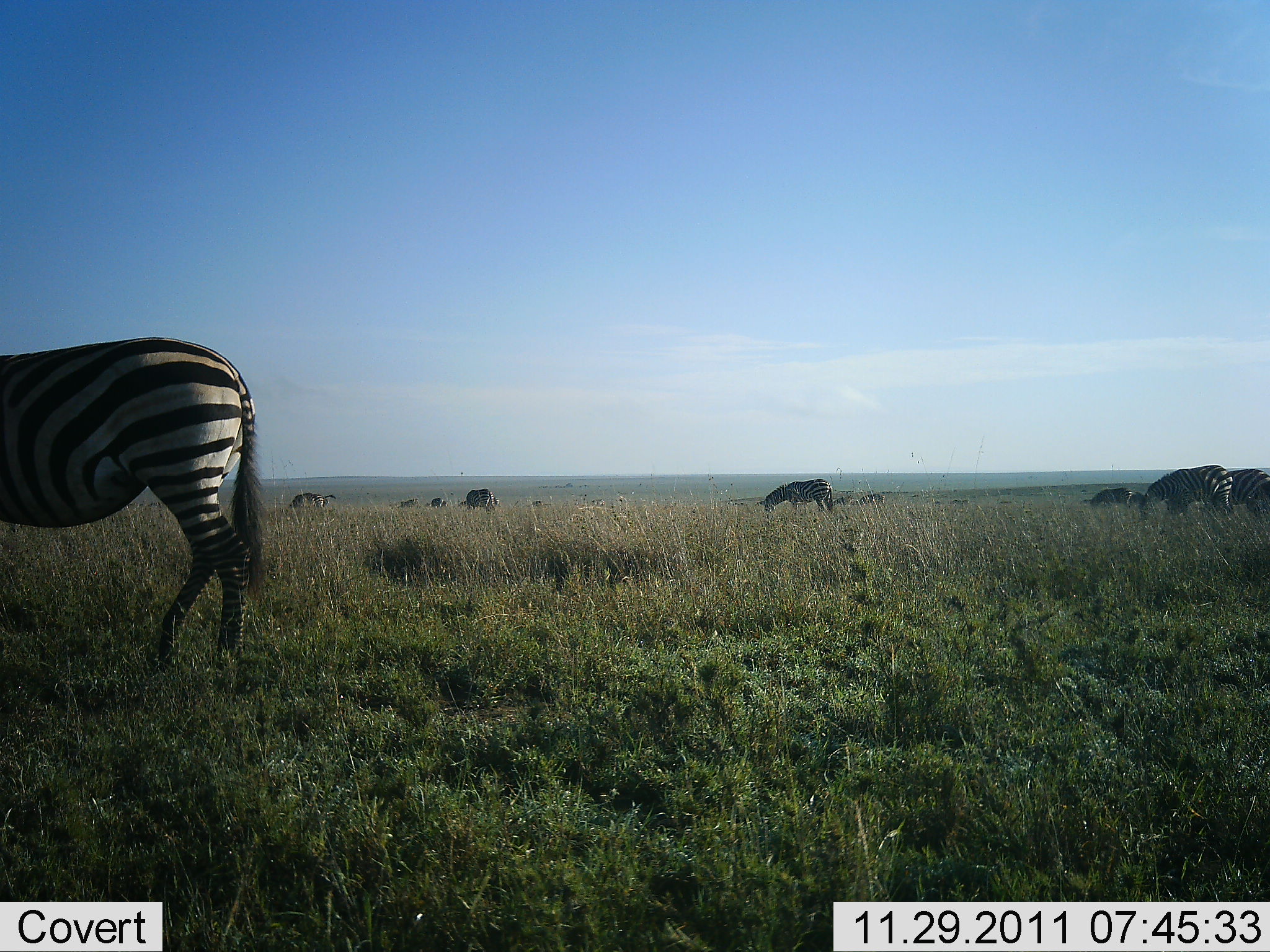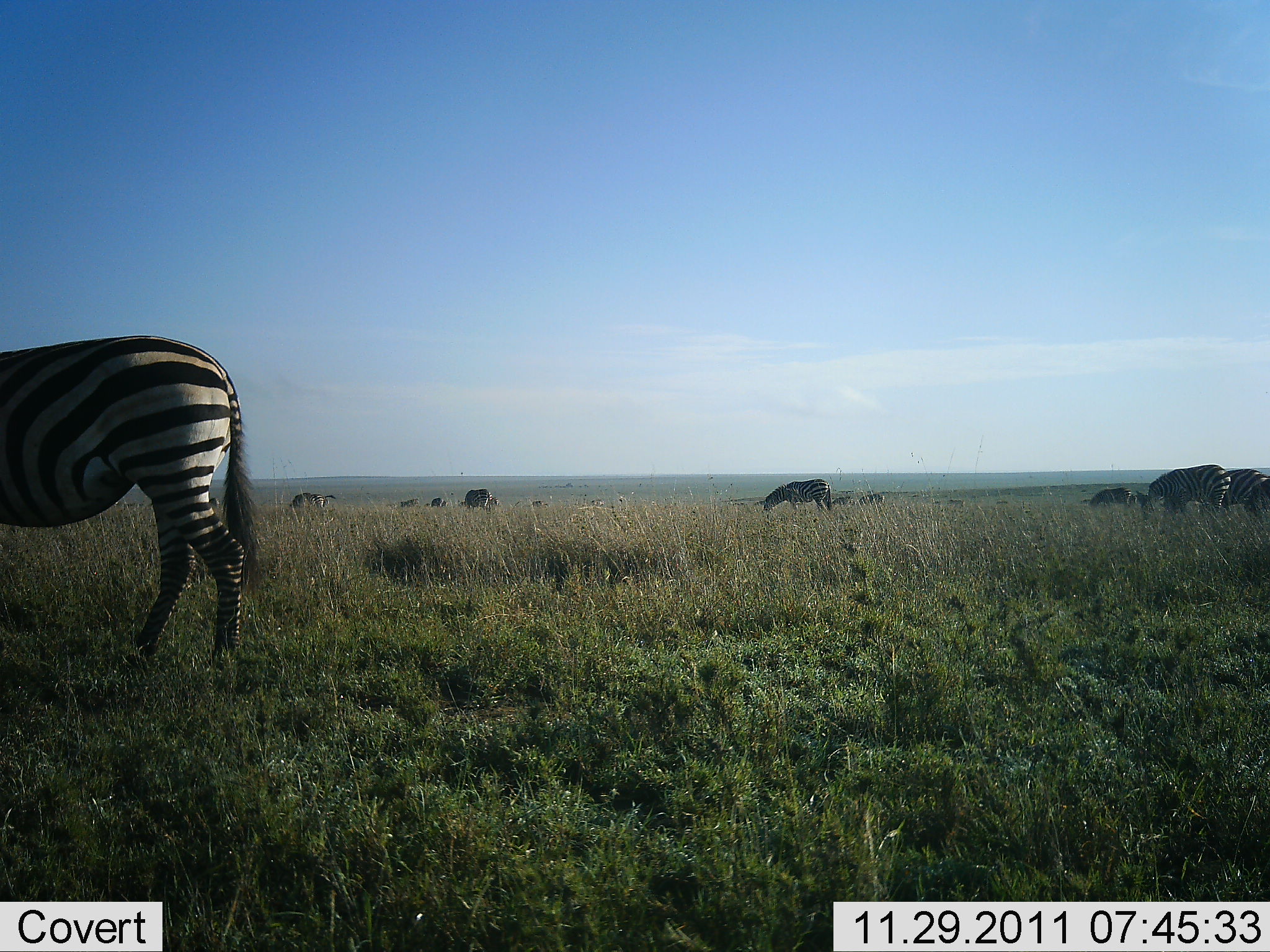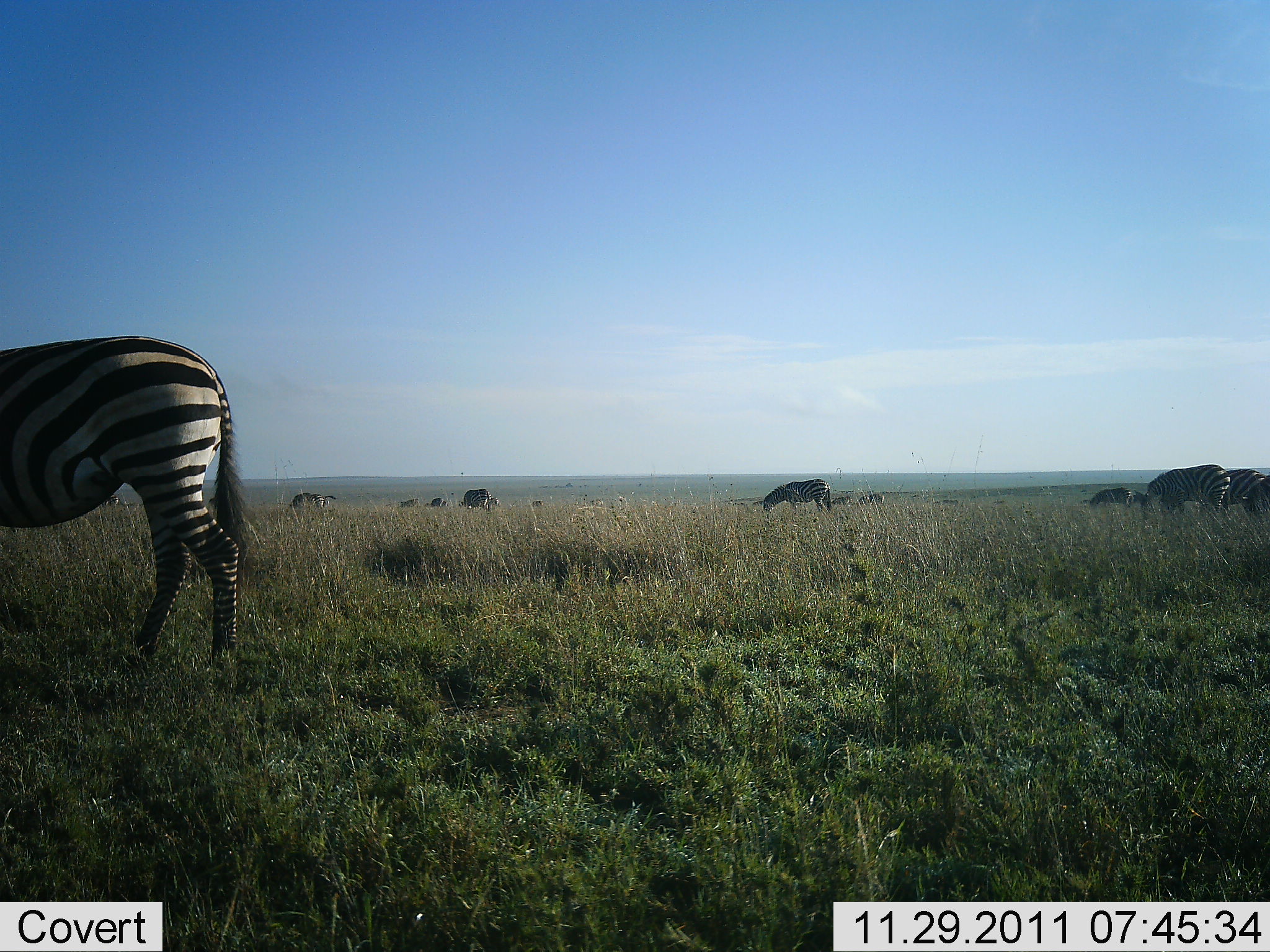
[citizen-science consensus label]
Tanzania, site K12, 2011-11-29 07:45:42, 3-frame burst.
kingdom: Animalia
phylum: Chordata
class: Mammalia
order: Perissodactyla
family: Equidae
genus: Equus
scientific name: Equus quagga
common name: plains zebra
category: zebra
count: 11-50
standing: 55%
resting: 0%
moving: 45%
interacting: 0%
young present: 0%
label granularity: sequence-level